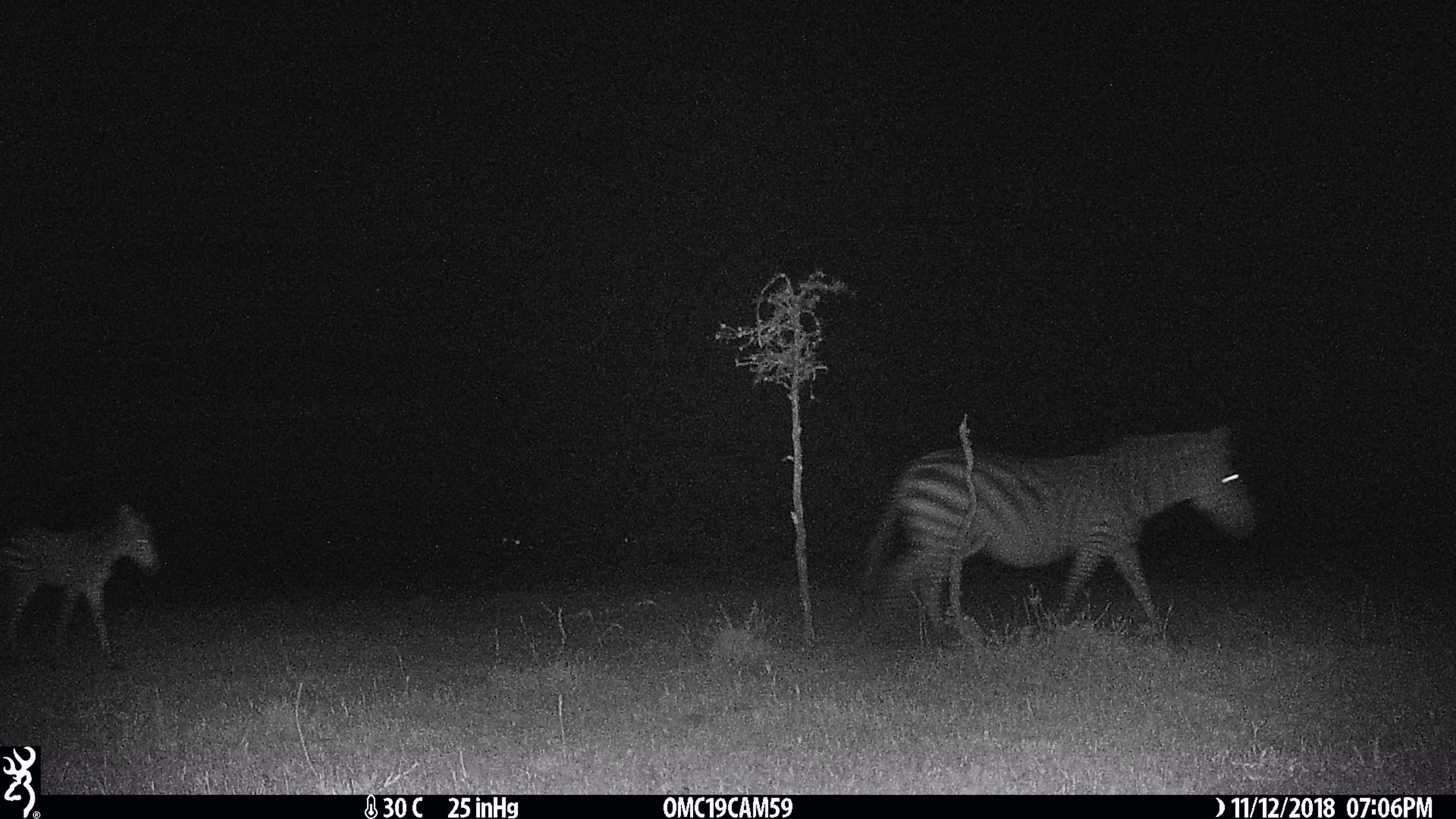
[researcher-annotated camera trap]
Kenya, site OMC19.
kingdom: Animalia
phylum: Chordata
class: Mammalia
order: Perissodactyla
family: Equidae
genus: Equus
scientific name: Equus quagga burchellii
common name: burchell's zebra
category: zebra